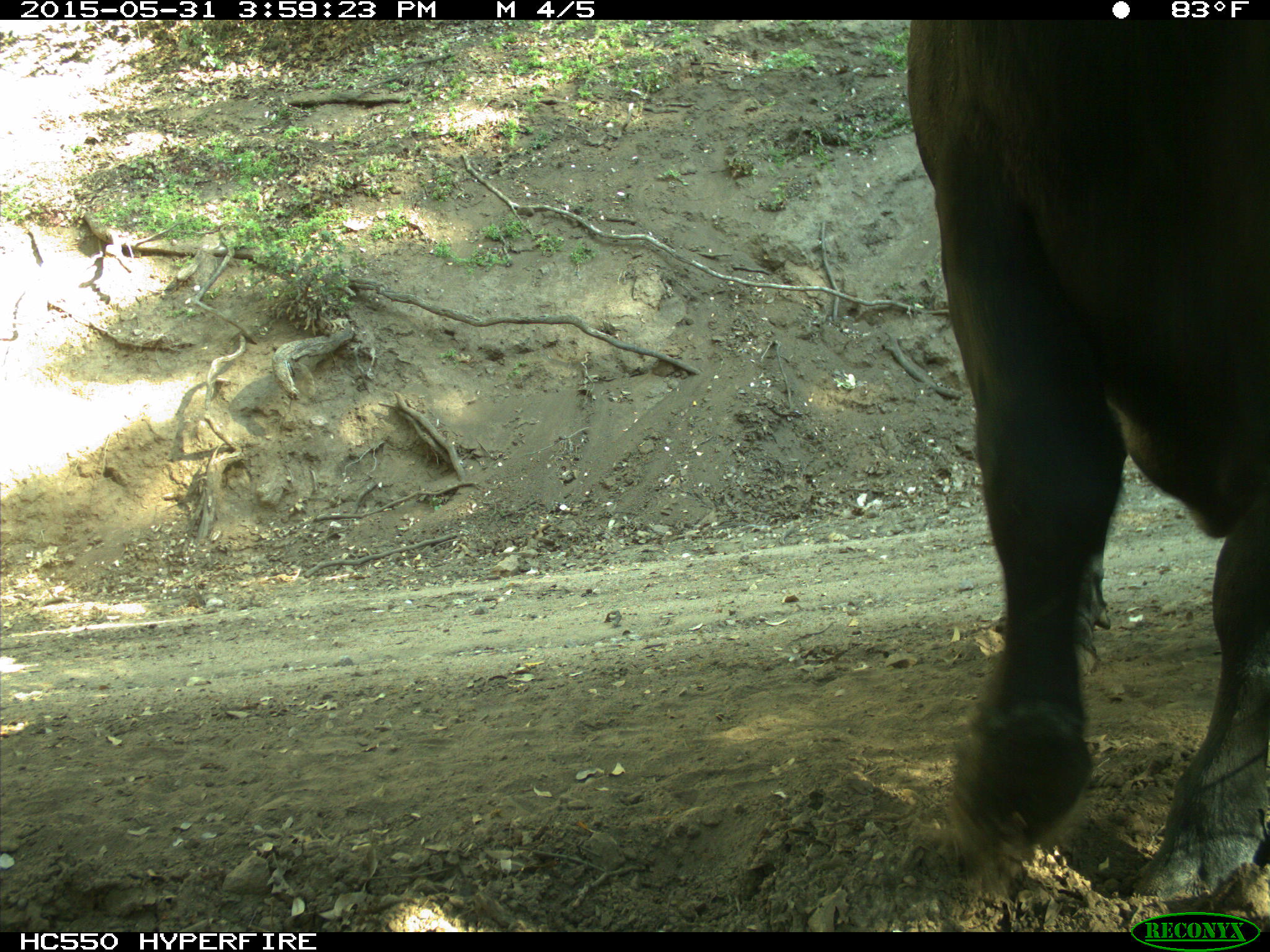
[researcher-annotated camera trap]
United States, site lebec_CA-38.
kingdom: Animalia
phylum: Chordata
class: Mammalia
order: Artiodactyla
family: Bovidae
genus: Bos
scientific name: Bos taurus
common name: domestic cow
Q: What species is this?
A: Bos taurus (domestic cow).